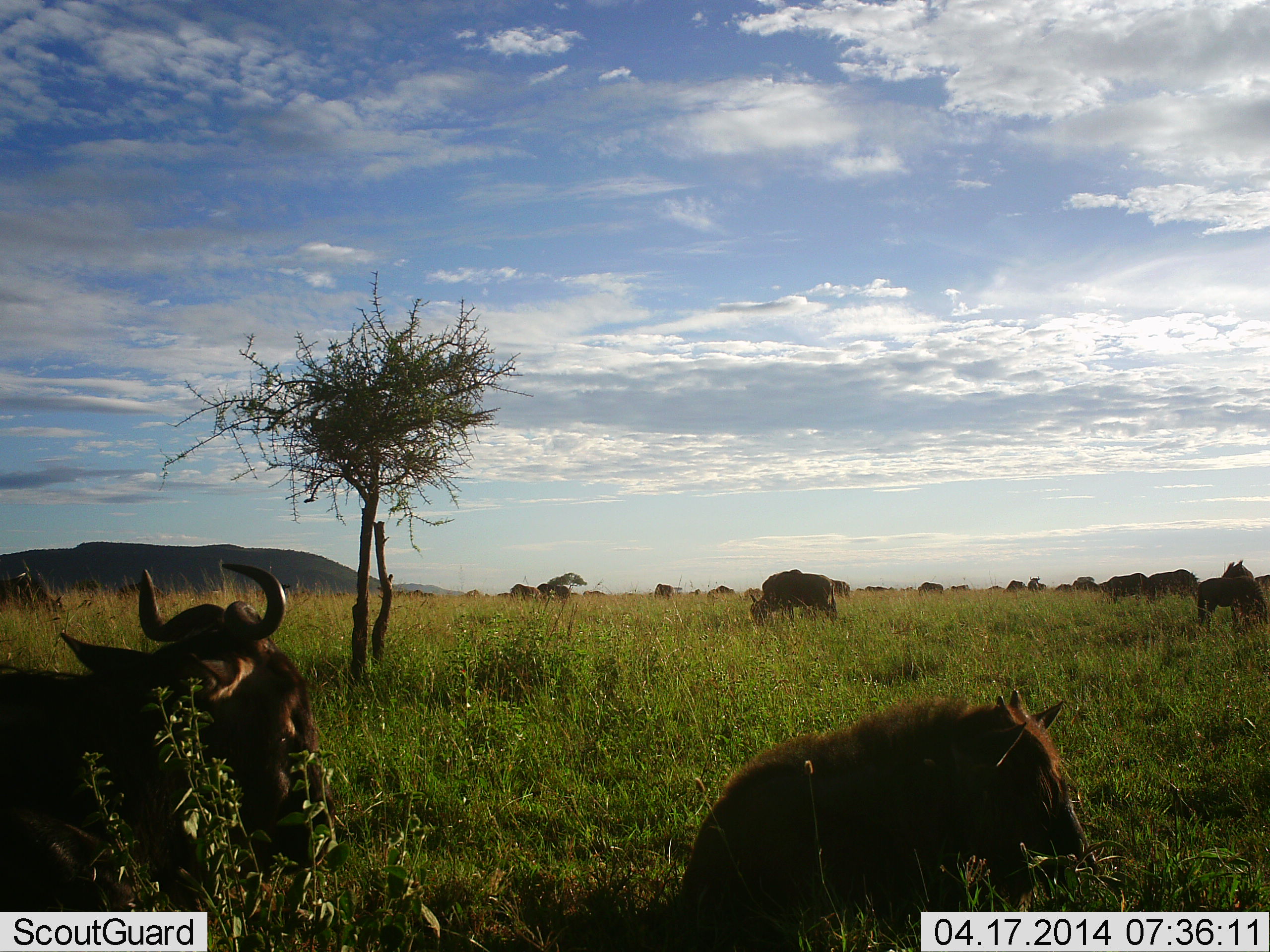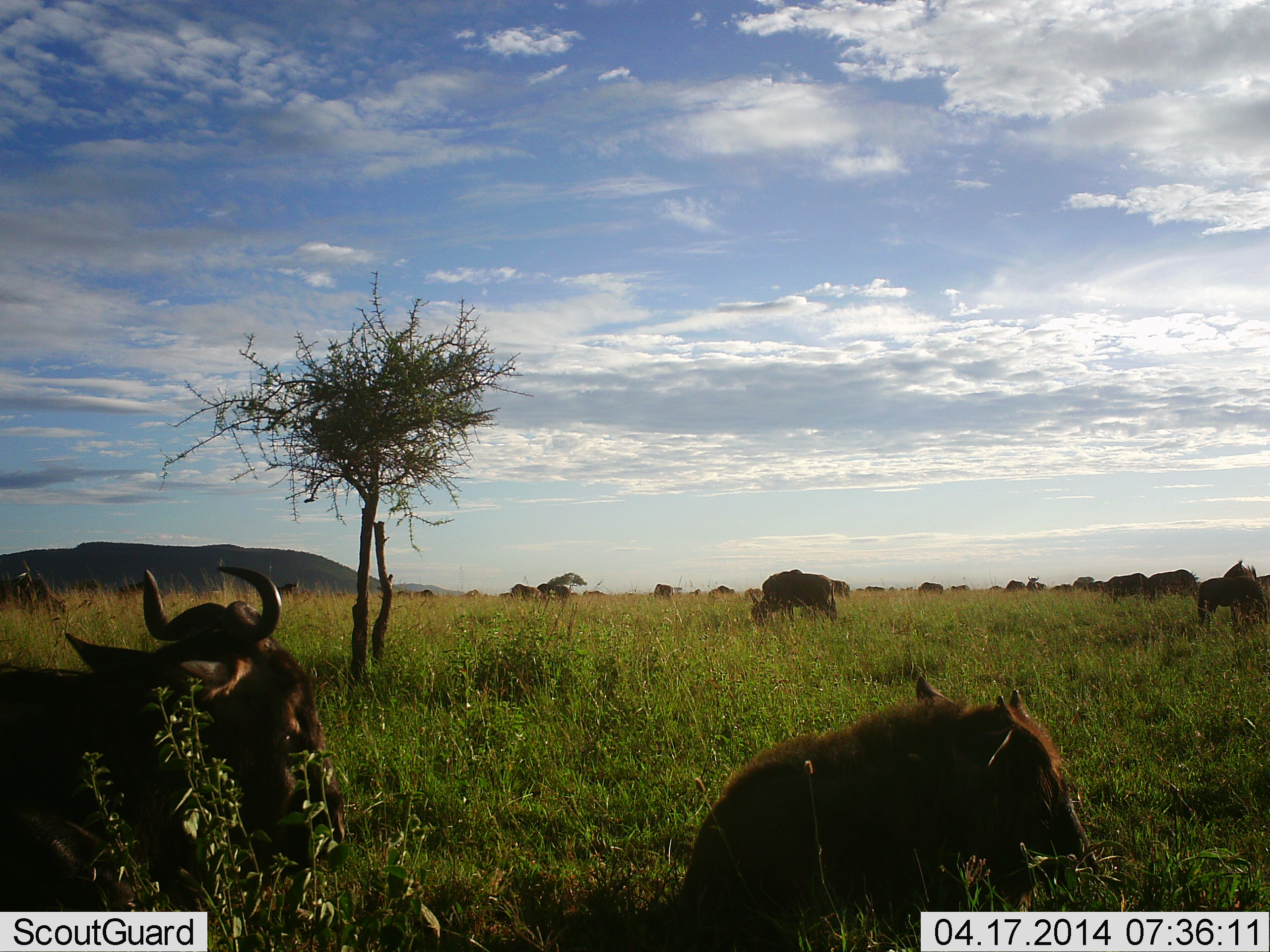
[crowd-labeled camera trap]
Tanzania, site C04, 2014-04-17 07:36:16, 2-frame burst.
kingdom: Animalia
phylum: Chordata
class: Mammalia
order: Artiodactyla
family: Bovidae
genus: Connochaetes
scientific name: Connochaetes taurinus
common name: blue wildebeest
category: wildebeest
Wildebeest (blue wildebeest) (Connochaetes taurinus), count 11-50. Behavior (volunteer vote fractions): standing 30%, resting 90%, moving 10%, interacting 0%. Young present (vote fraction): 60%. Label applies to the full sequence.